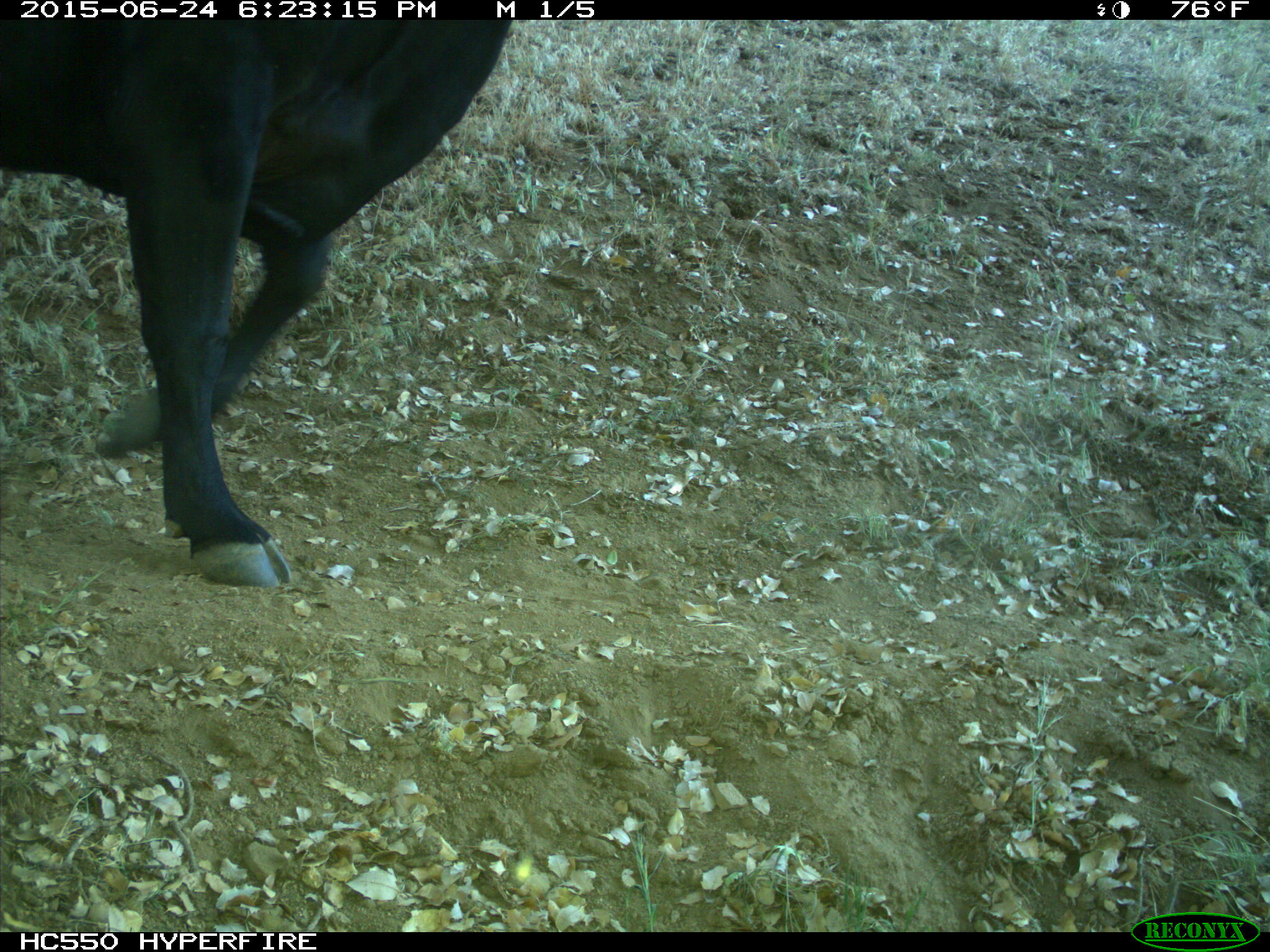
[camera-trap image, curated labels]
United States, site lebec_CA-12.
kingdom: Animalia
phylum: Chordata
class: Mammalia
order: Artiodactyla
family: Bovidae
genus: Bos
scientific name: Bos taurus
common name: domestic cow